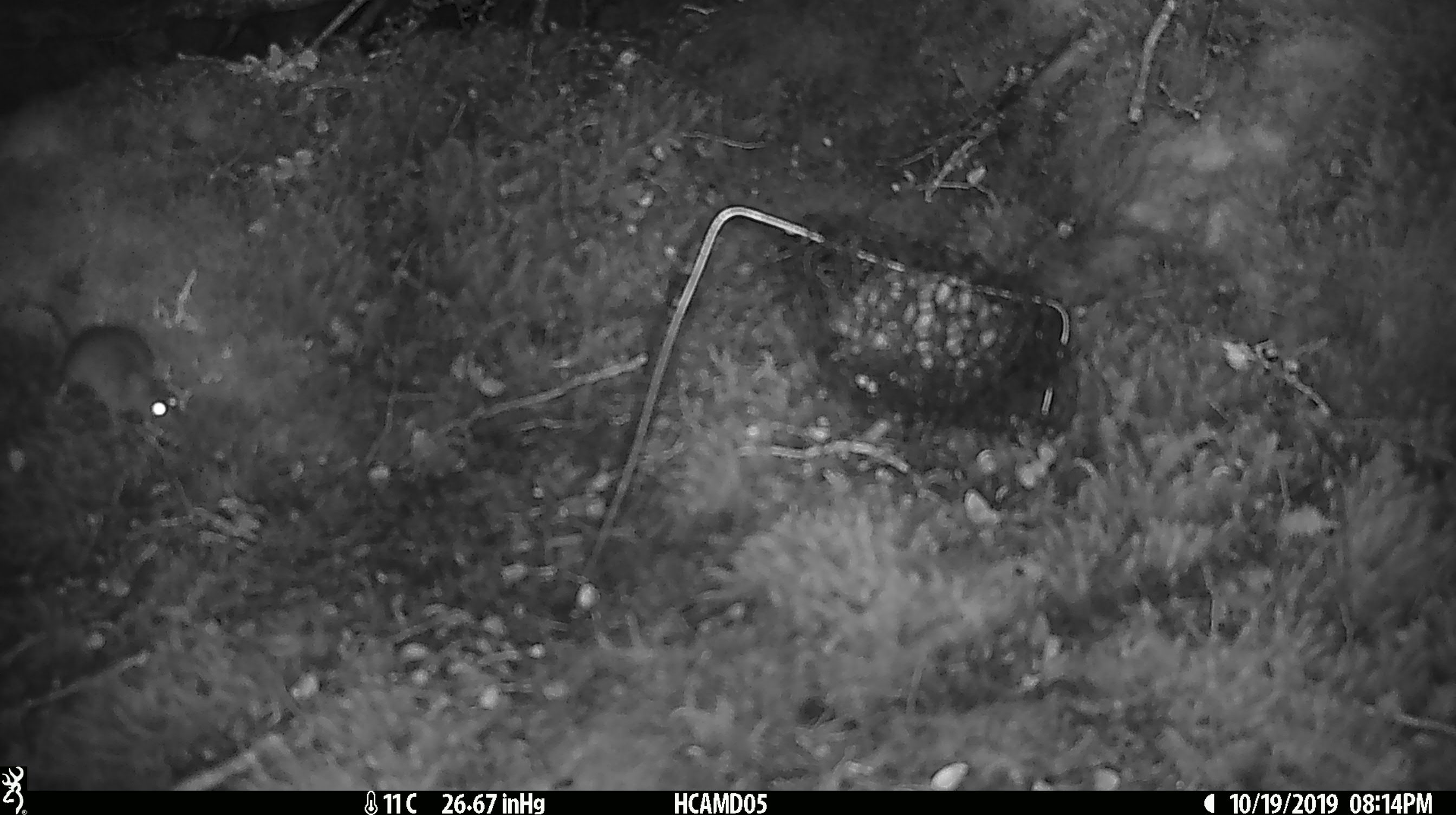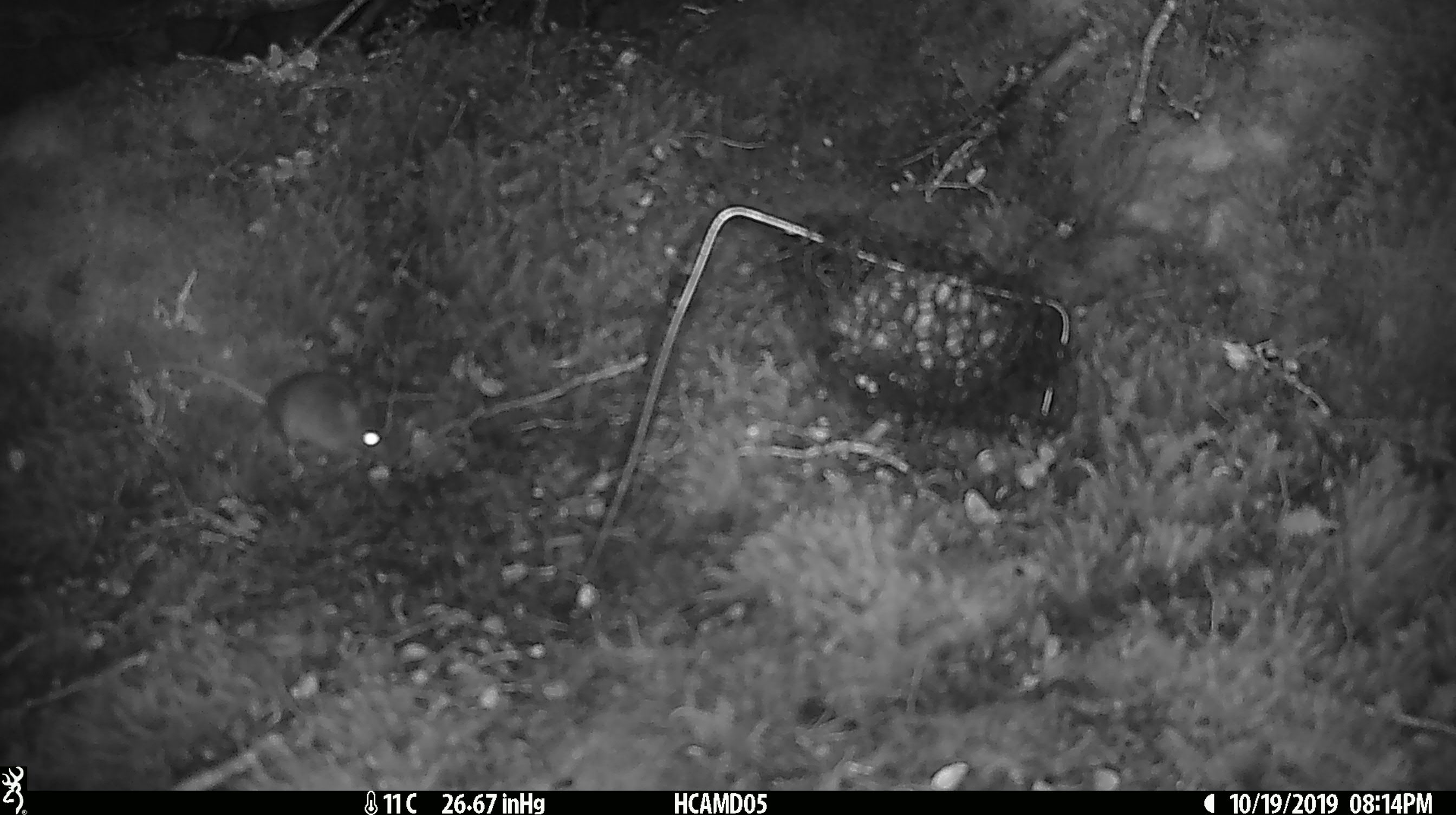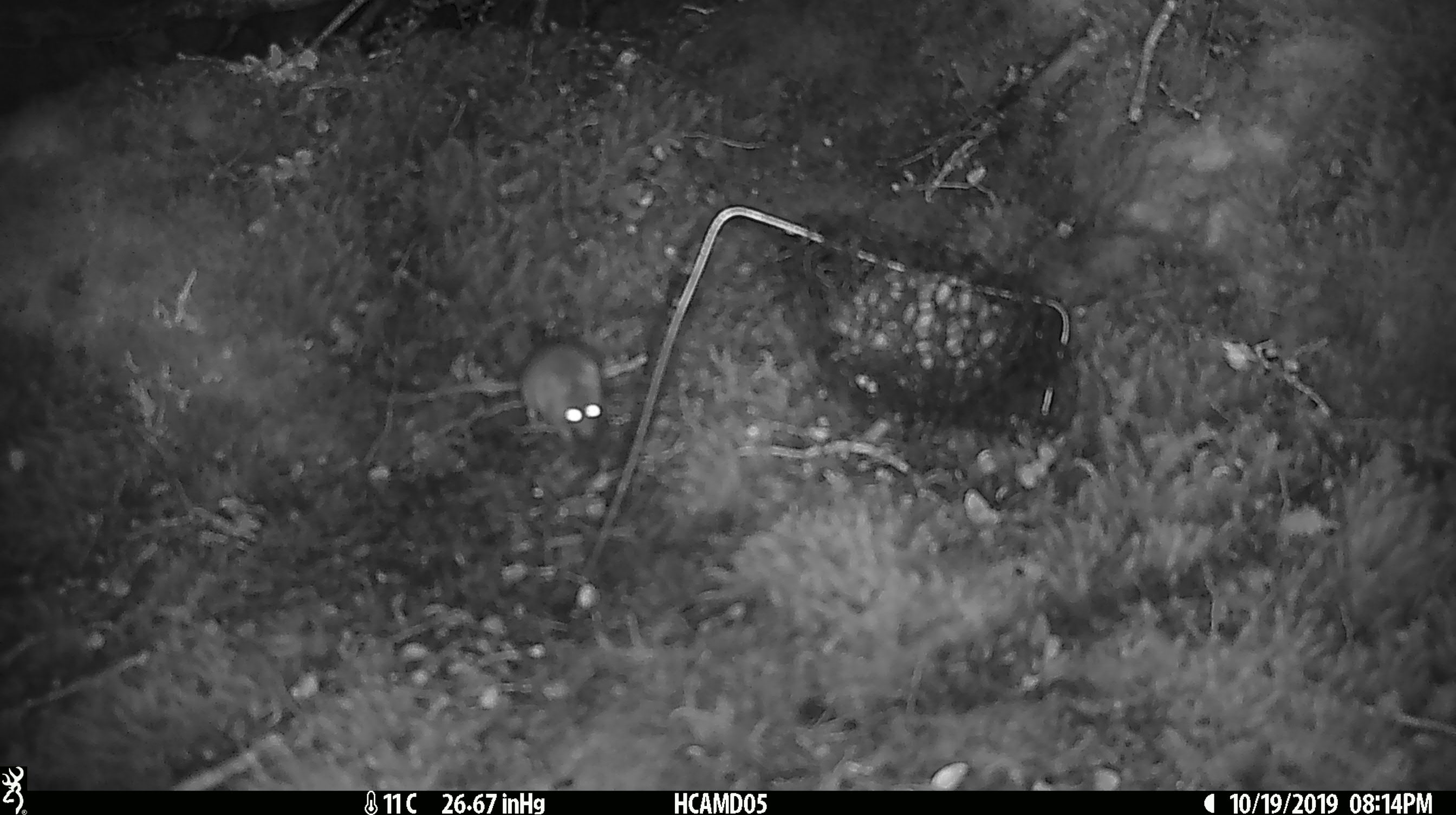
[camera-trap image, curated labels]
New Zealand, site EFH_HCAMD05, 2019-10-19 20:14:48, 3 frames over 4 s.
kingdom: Animalia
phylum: Chordata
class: Mammalia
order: Rodentia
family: Muridae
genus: Mus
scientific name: Mus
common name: mouse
Mouse (Mus).